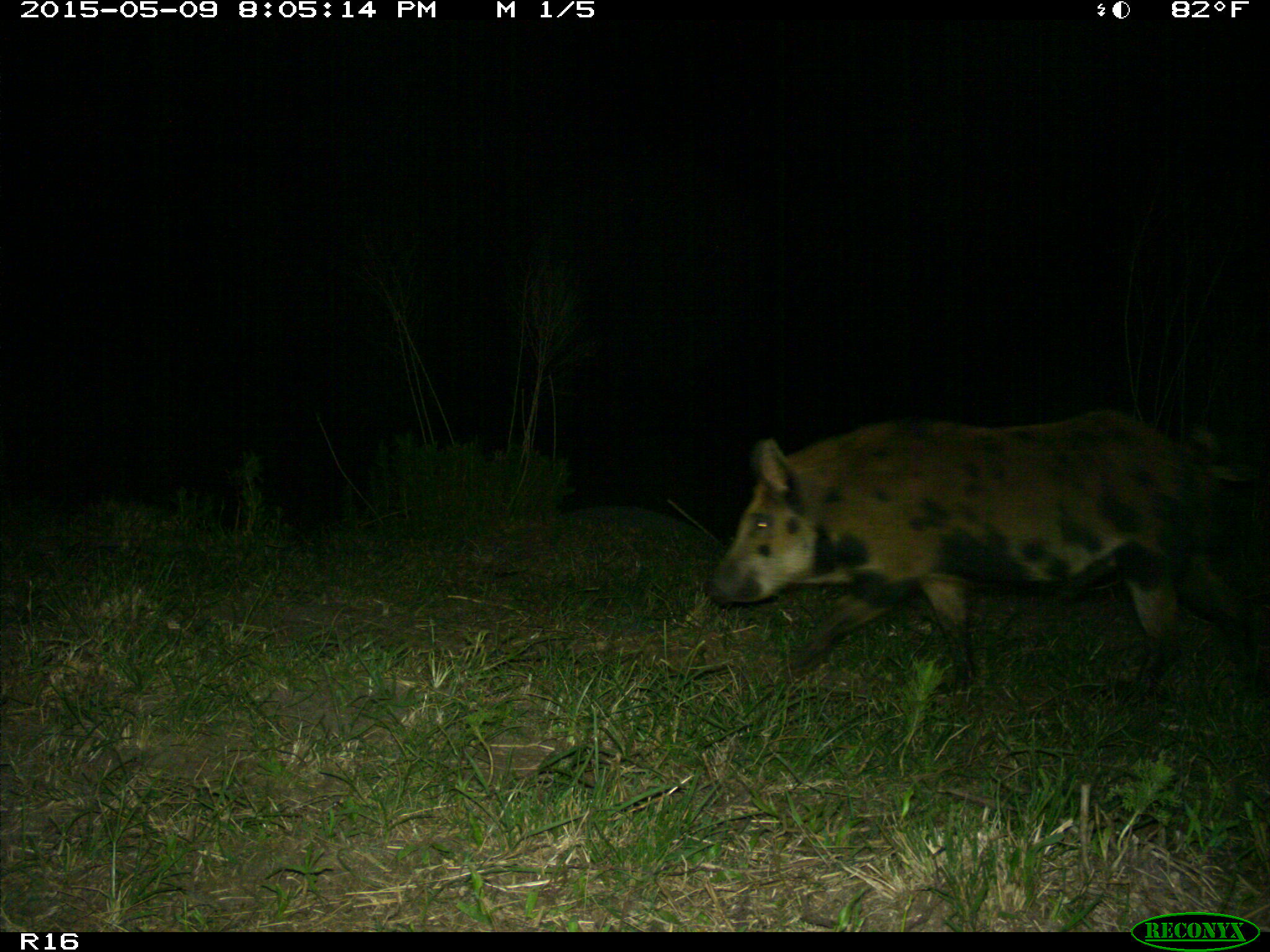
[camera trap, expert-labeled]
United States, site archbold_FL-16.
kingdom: Animalia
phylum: Chordata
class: Mammalia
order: Artiodactyla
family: Suidae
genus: Sus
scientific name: Sus scrofa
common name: wild boar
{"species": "Sus scrofa (wild boar)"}